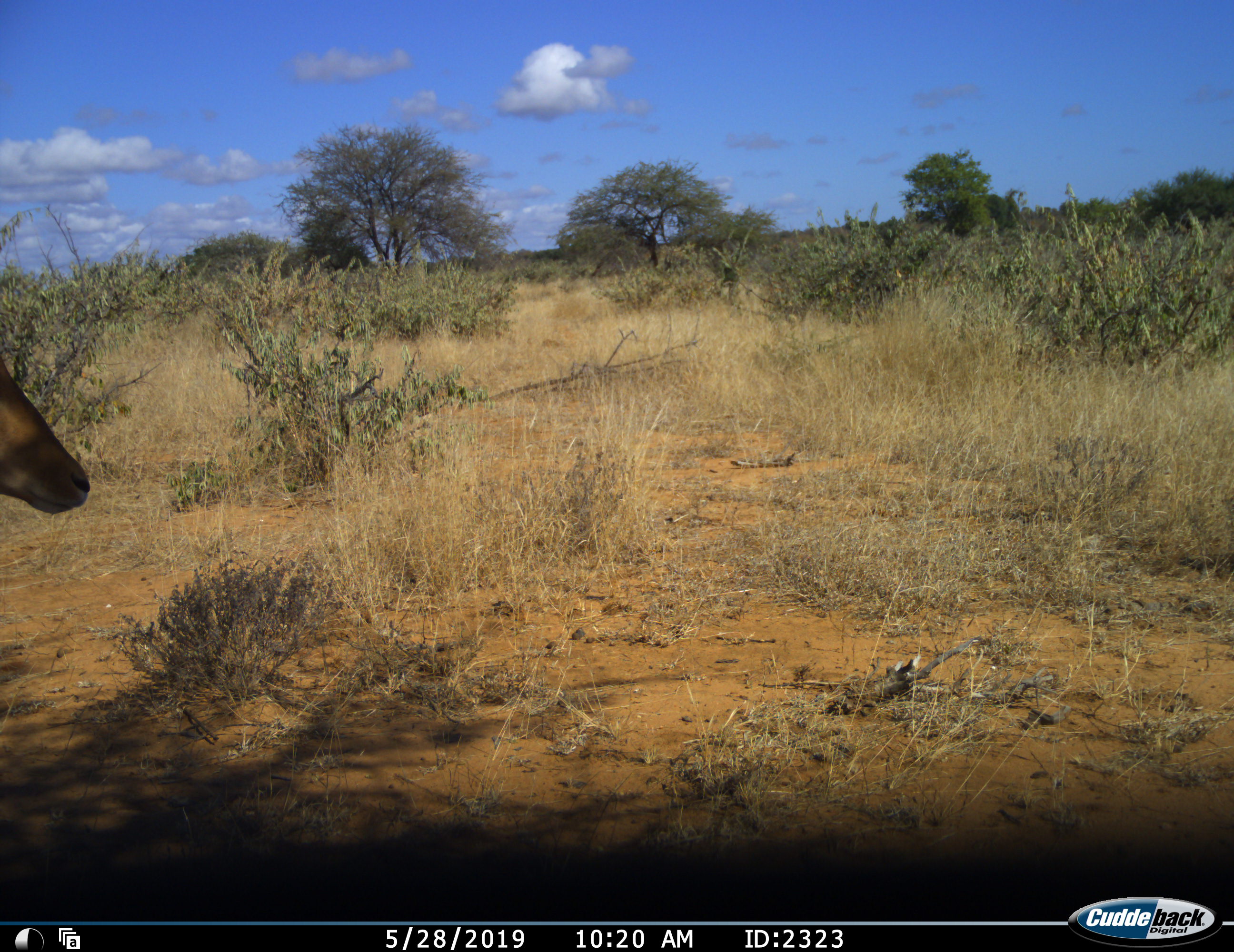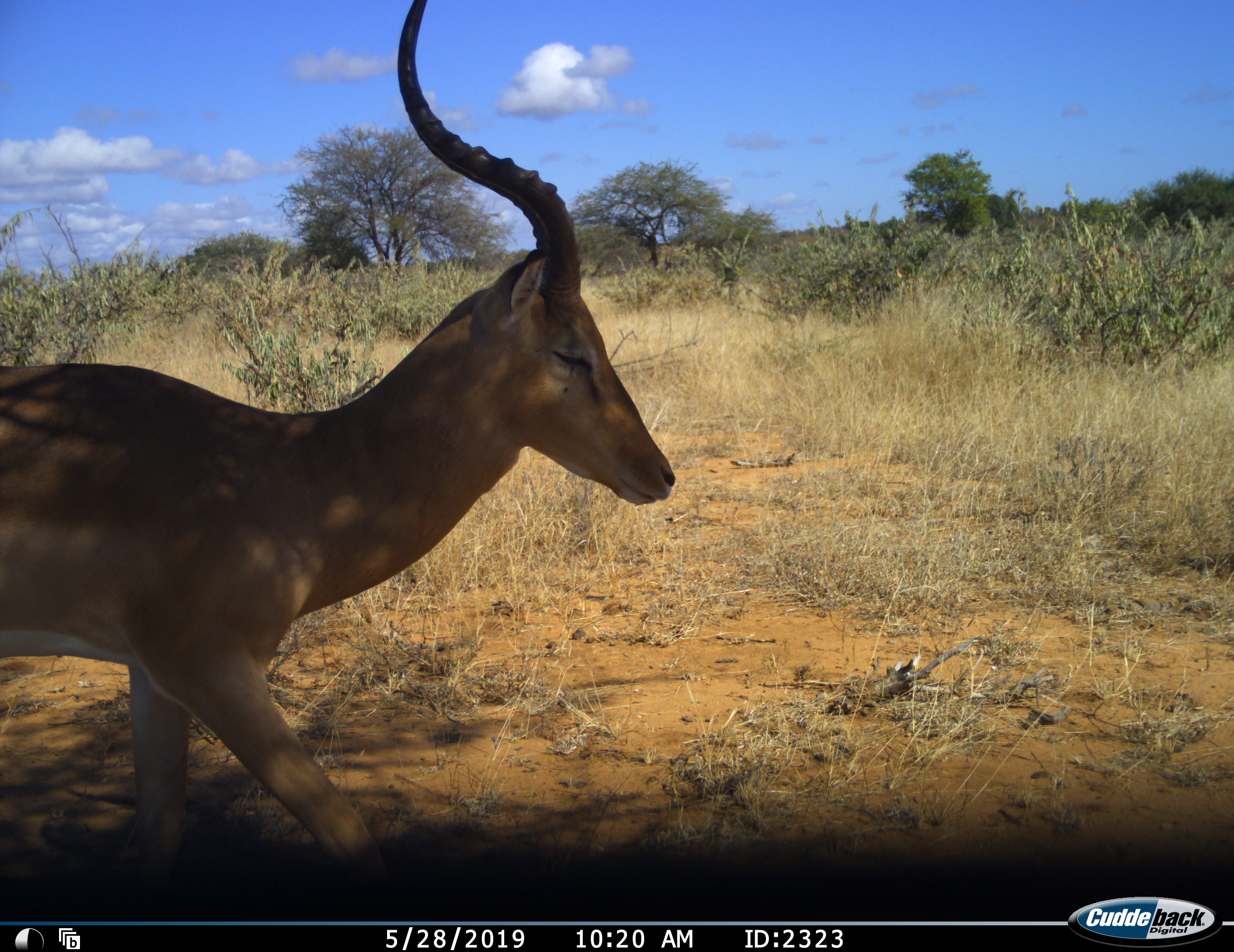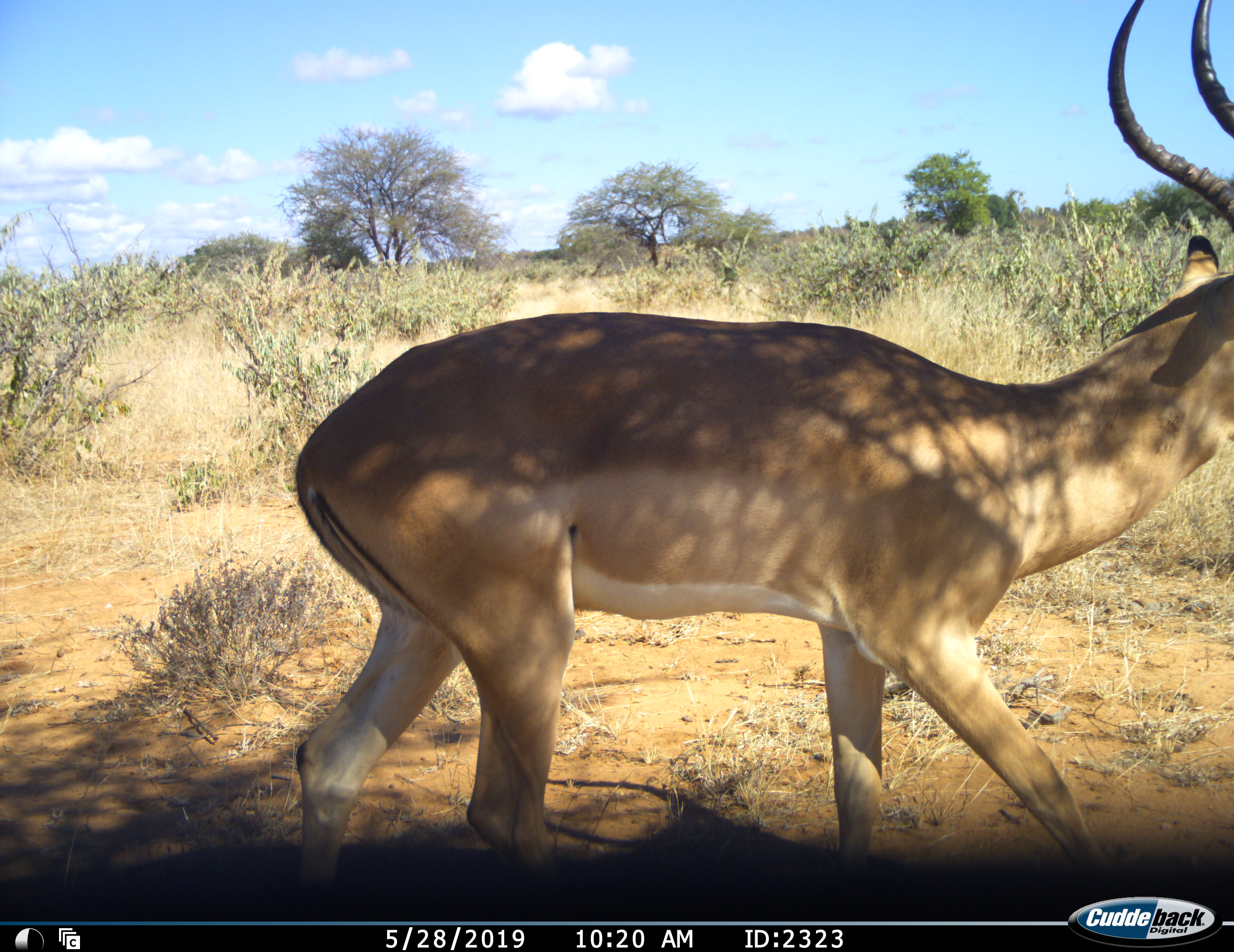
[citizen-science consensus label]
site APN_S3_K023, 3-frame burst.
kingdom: Animalia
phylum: Chordata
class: Mammalia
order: Artiodactyla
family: Bovidae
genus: Aepyceros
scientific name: Aepyceros melampus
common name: impala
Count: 1.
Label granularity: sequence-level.